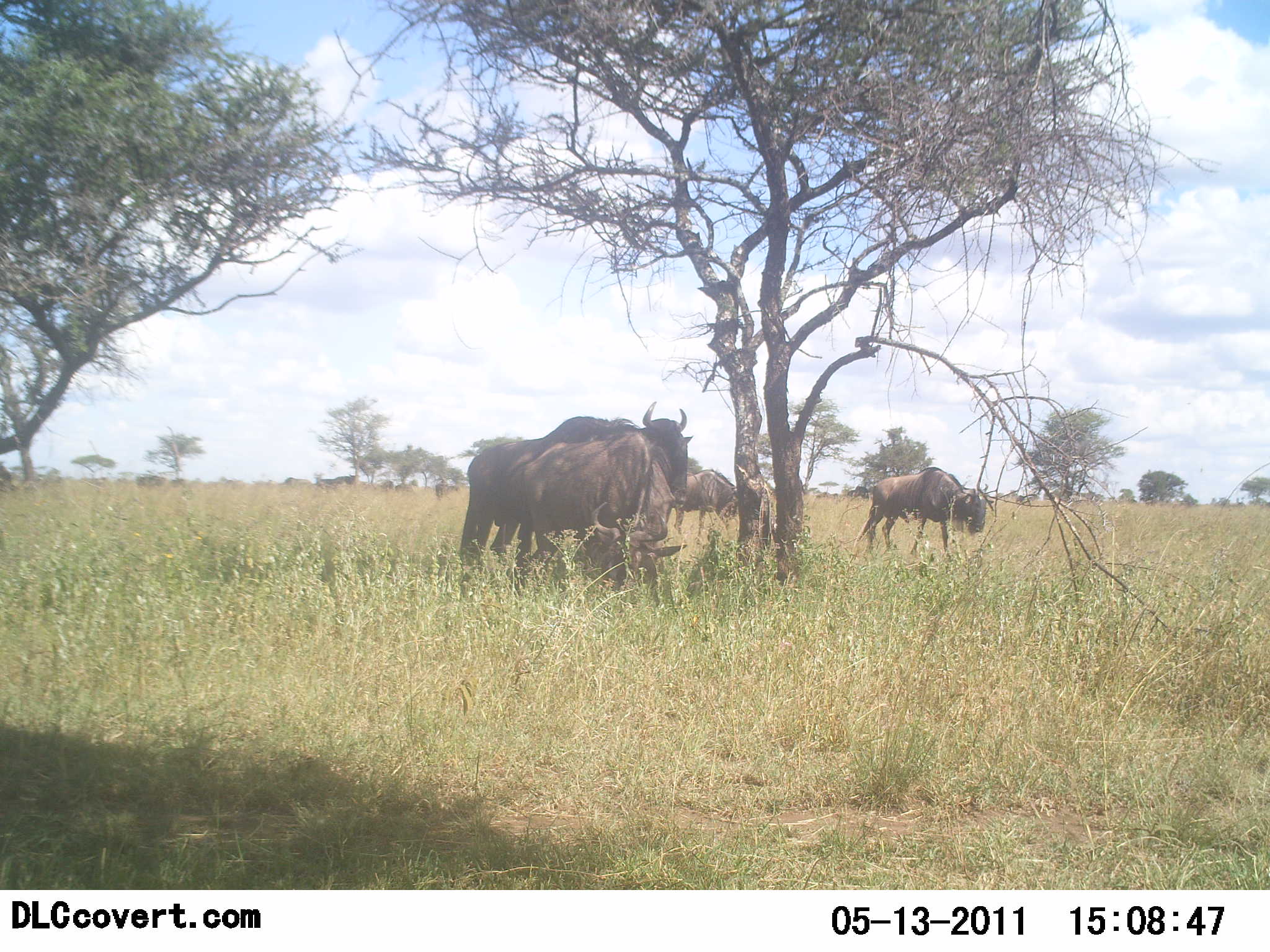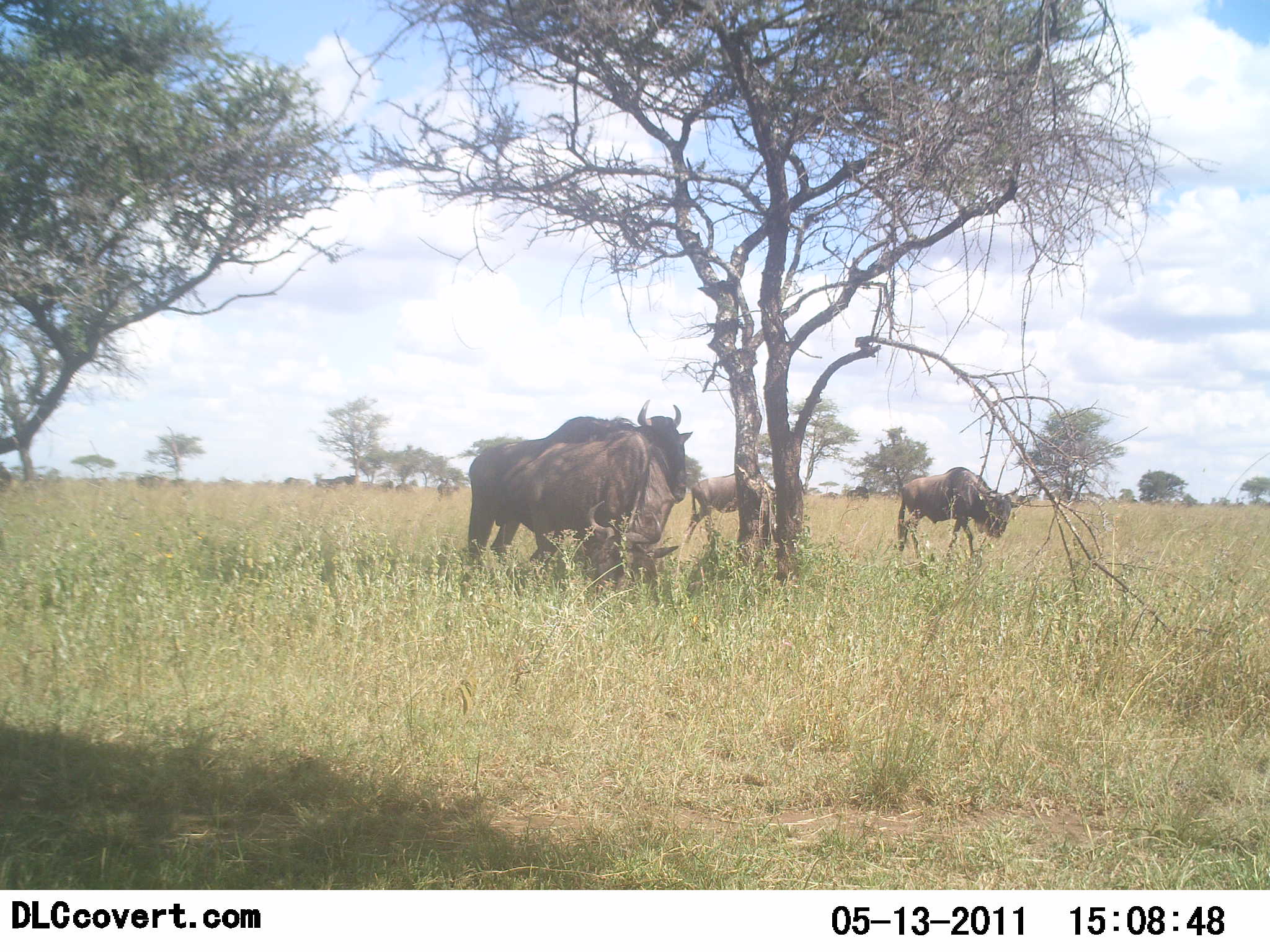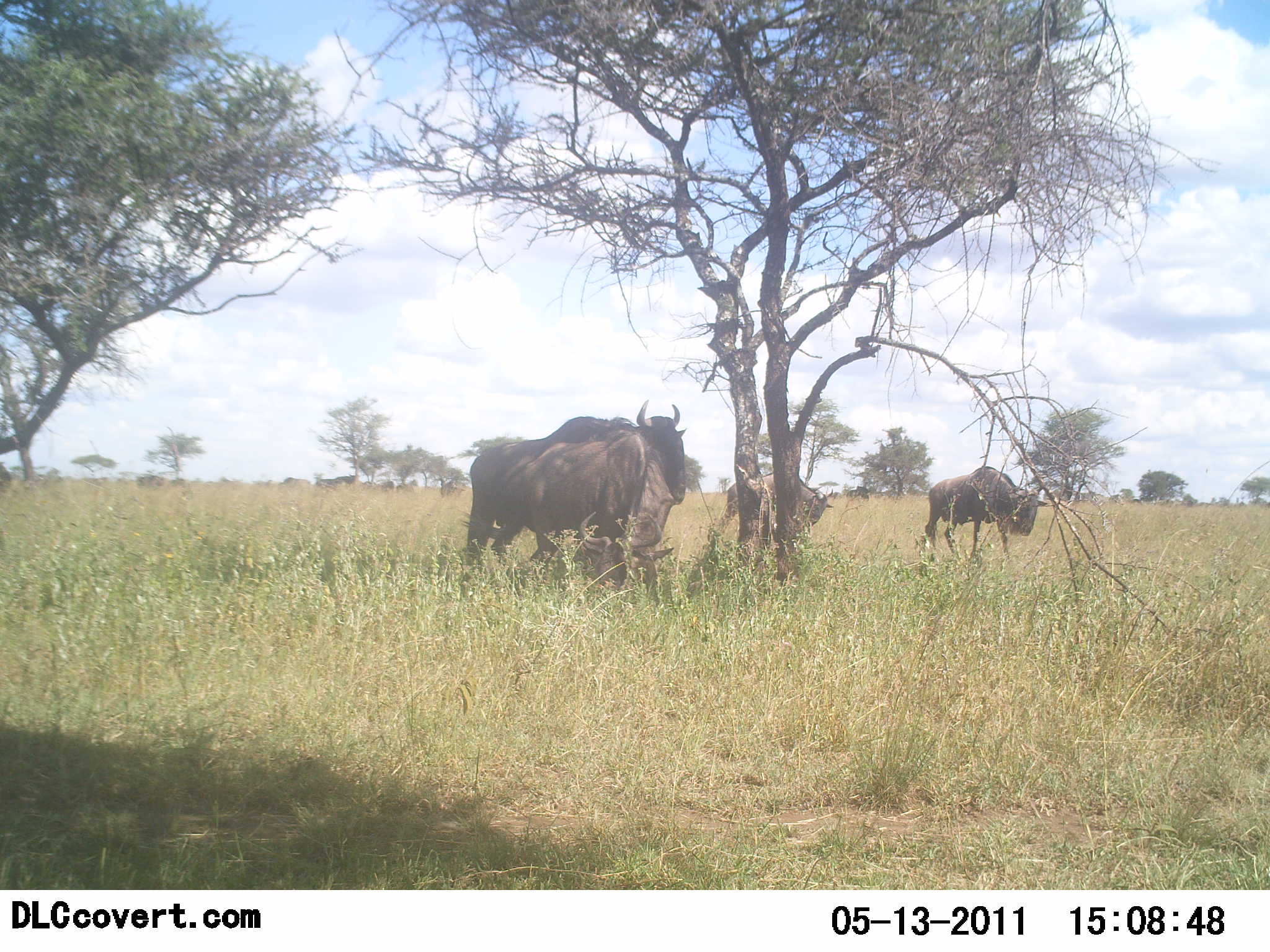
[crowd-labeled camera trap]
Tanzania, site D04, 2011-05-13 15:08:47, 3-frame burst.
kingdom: Animalia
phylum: Chordata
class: Mammalia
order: Artiodactyla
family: Bovidae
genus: Connochaetes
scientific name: Connochaetes taurinus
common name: blue wildebeest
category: wildebeest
Wildebeest (blue wildebeest) (Connochaetes taurinus), count 4. Behavior (volunteer vote fractions): standing 83%, resting 17%, moving 75%, interacting 0%. Young present (vote fraction): 0%. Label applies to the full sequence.